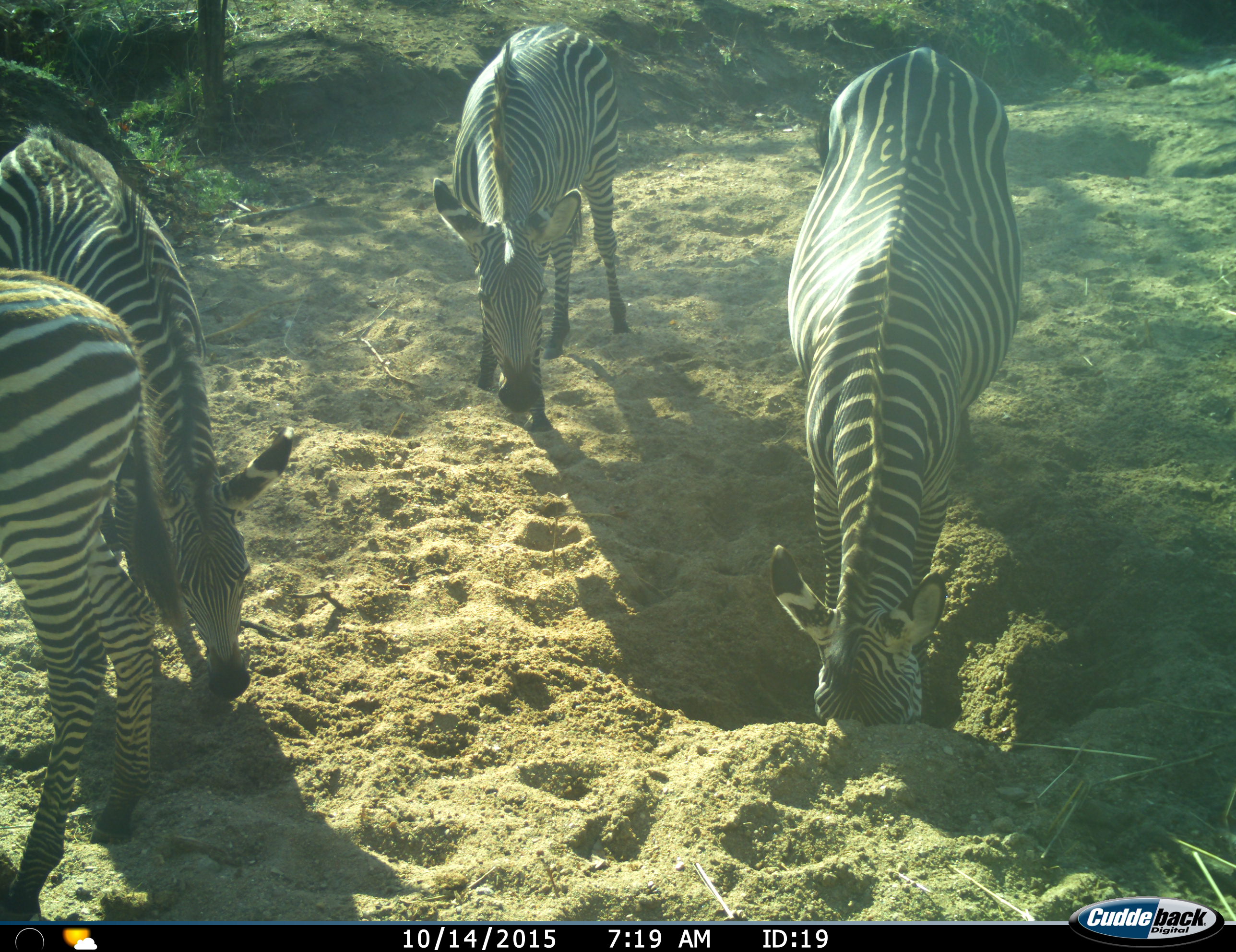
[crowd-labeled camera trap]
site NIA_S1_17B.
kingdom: Animalia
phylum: Chordata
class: Mammalia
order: Perissodactyla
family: Equidae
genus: Equus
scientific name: Equus quagga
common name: plains zebra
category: zebraplains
Zebraplains (plains zebra) (Equus quagga), count 4. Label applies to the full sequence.